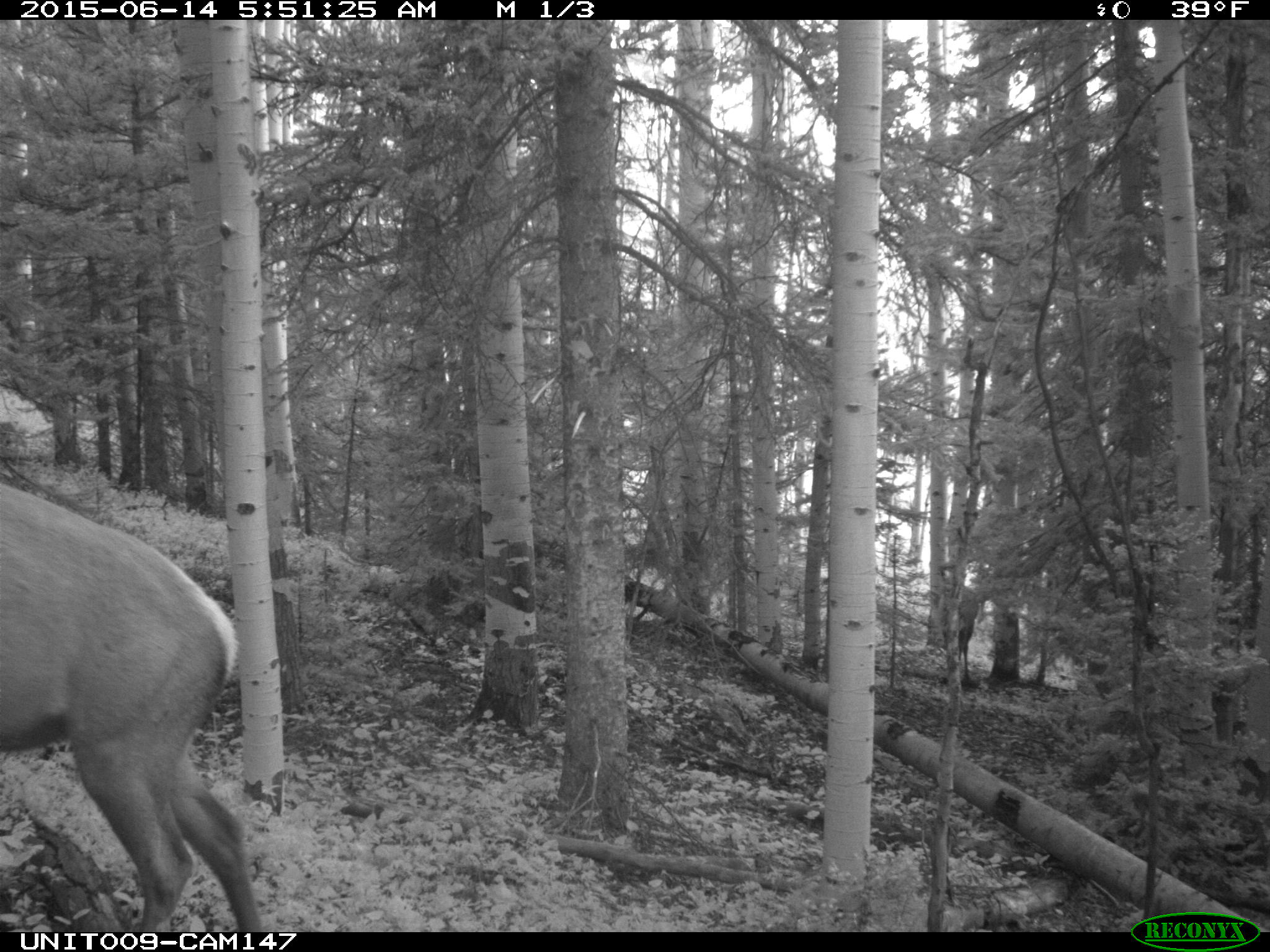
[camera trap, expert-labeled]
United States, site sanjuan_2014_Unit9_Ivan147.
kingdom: Animalia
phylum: Chordata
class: Mammalia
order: Artiodactyla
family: Cervidae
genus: Cervus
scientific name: Cervus elaphus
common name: red deer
Cervus elaphus (red deer).